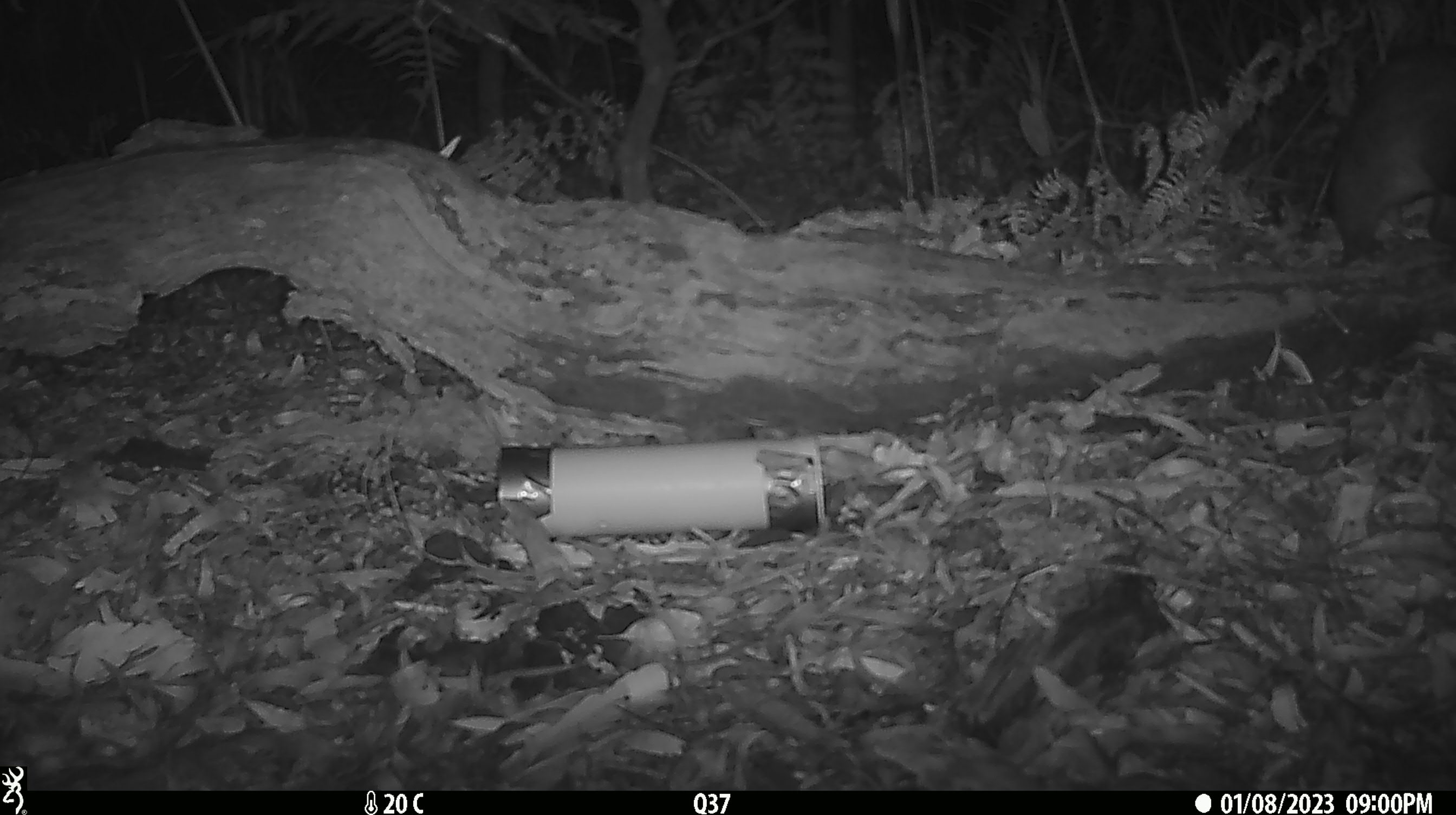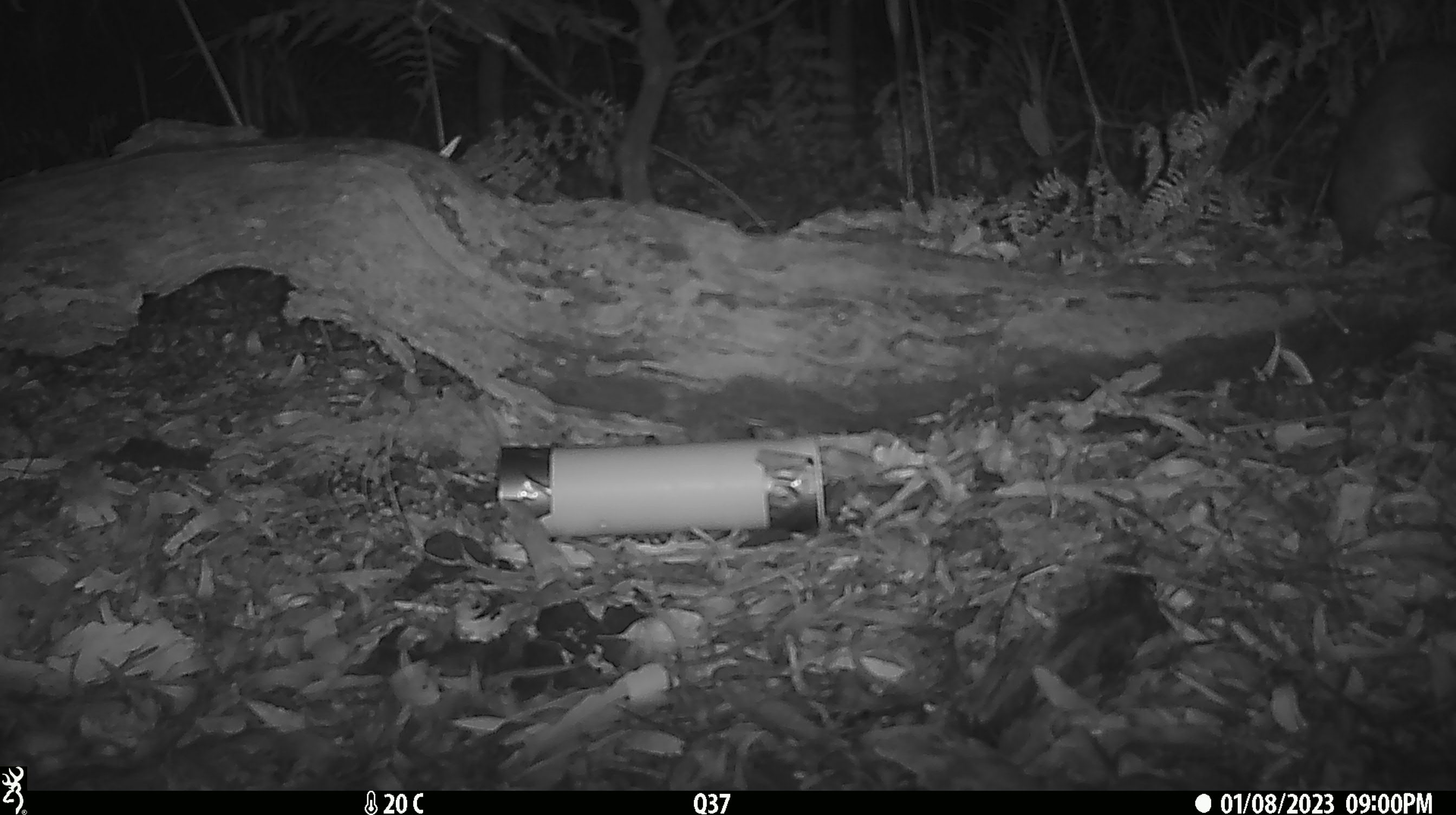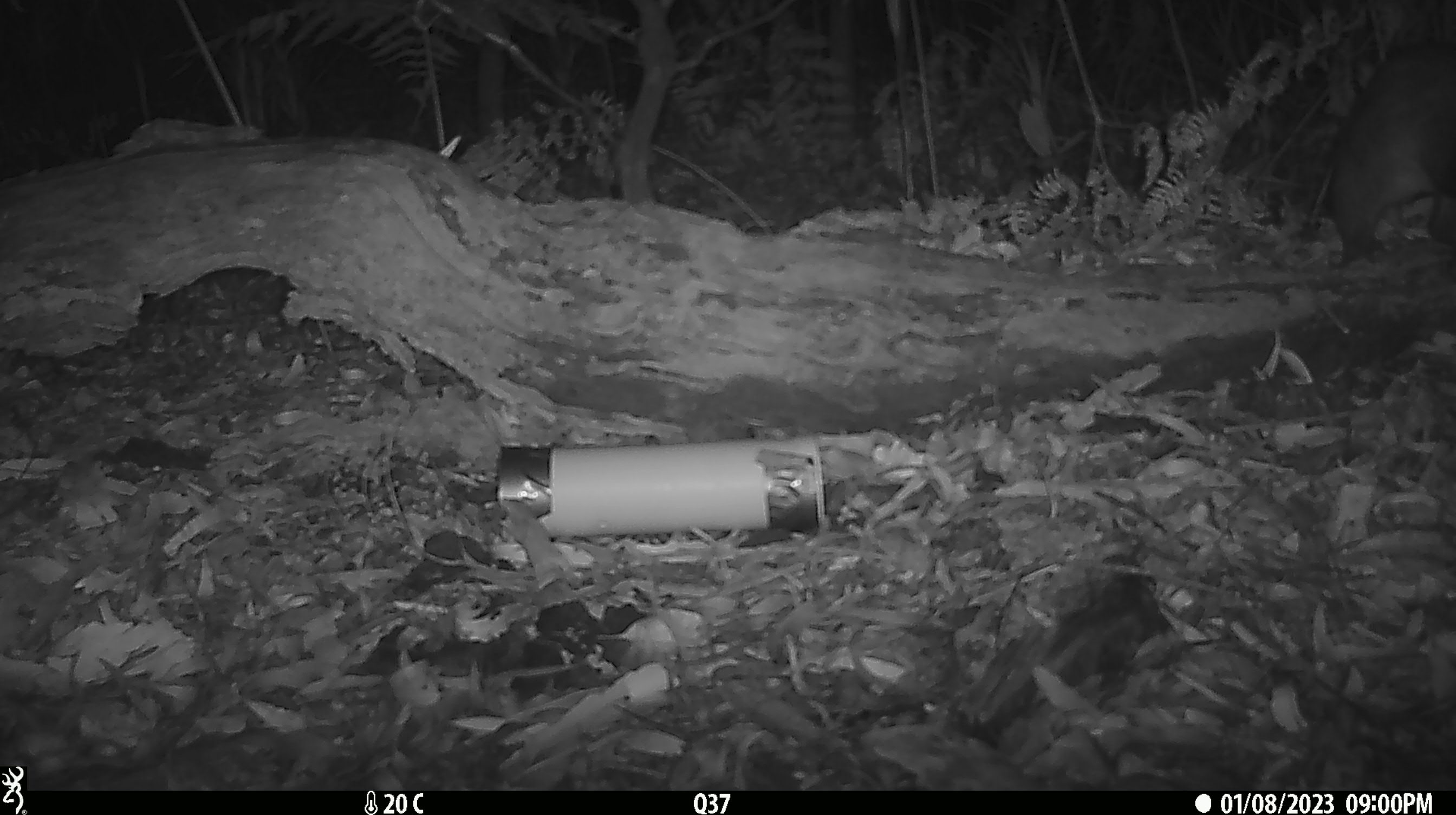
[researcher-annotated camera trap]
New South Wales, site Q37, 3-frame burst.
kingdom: Animalia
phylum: Chordata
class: Mammalia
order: Diprotodontia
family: Phalangeridae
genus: Trichosurus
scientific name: Trichosurus vulpecula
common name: common brushtail possum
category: possum